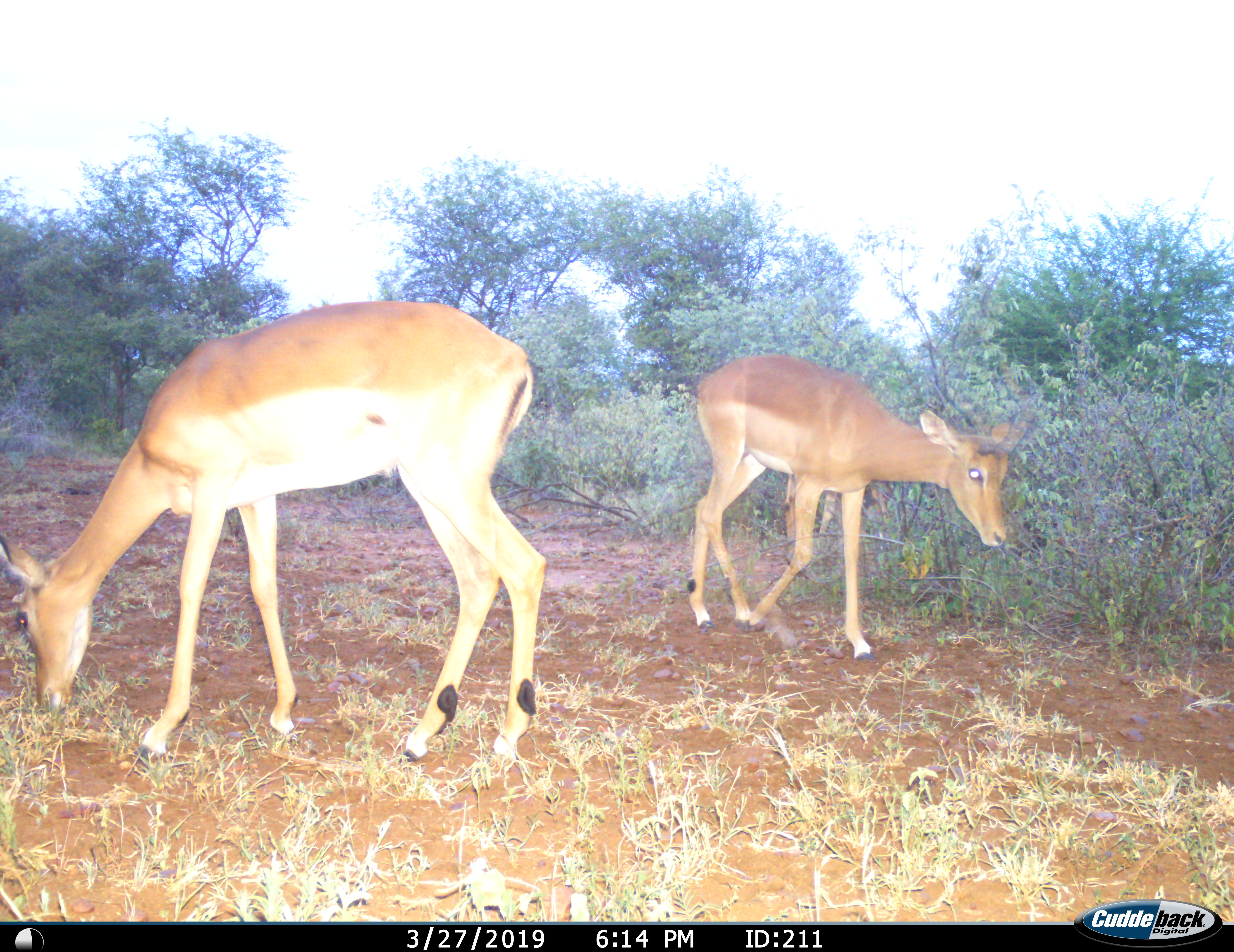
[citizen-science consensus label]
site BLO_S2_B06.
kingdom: Animalia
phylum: Chordata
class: Mammalia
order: Artiodactyla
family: Bovidae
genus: Aepyceros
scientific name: Aepyceros melampus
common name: impala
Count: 2.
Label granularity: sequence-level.